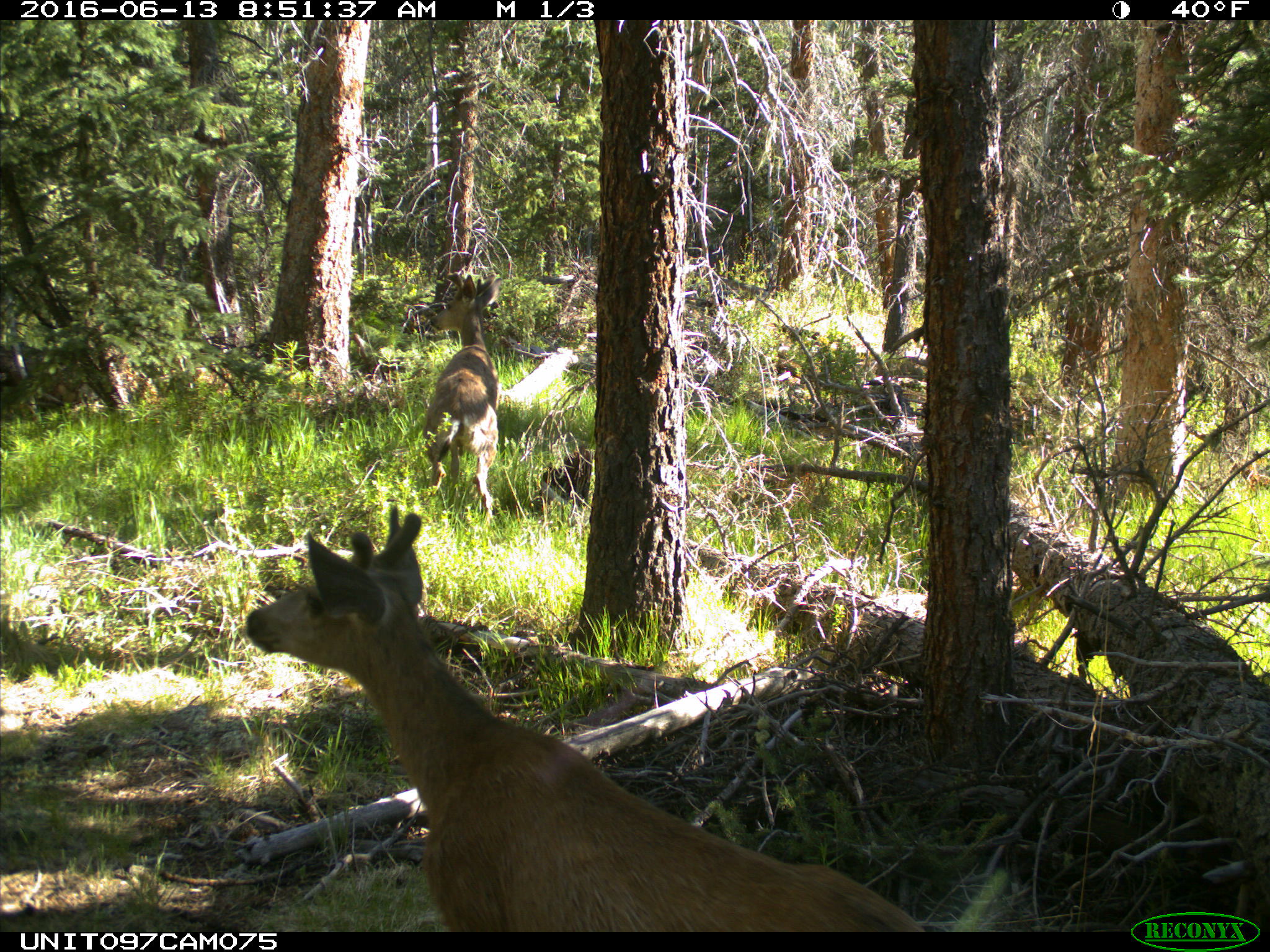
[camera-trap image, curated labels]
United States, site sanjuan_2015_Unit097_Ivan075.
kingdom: Animalia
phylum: Chordata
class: Mammalia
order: Artiodactyla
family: Cervidae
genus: Odocoileus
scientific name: Odocoileus hemionus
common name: mule deer